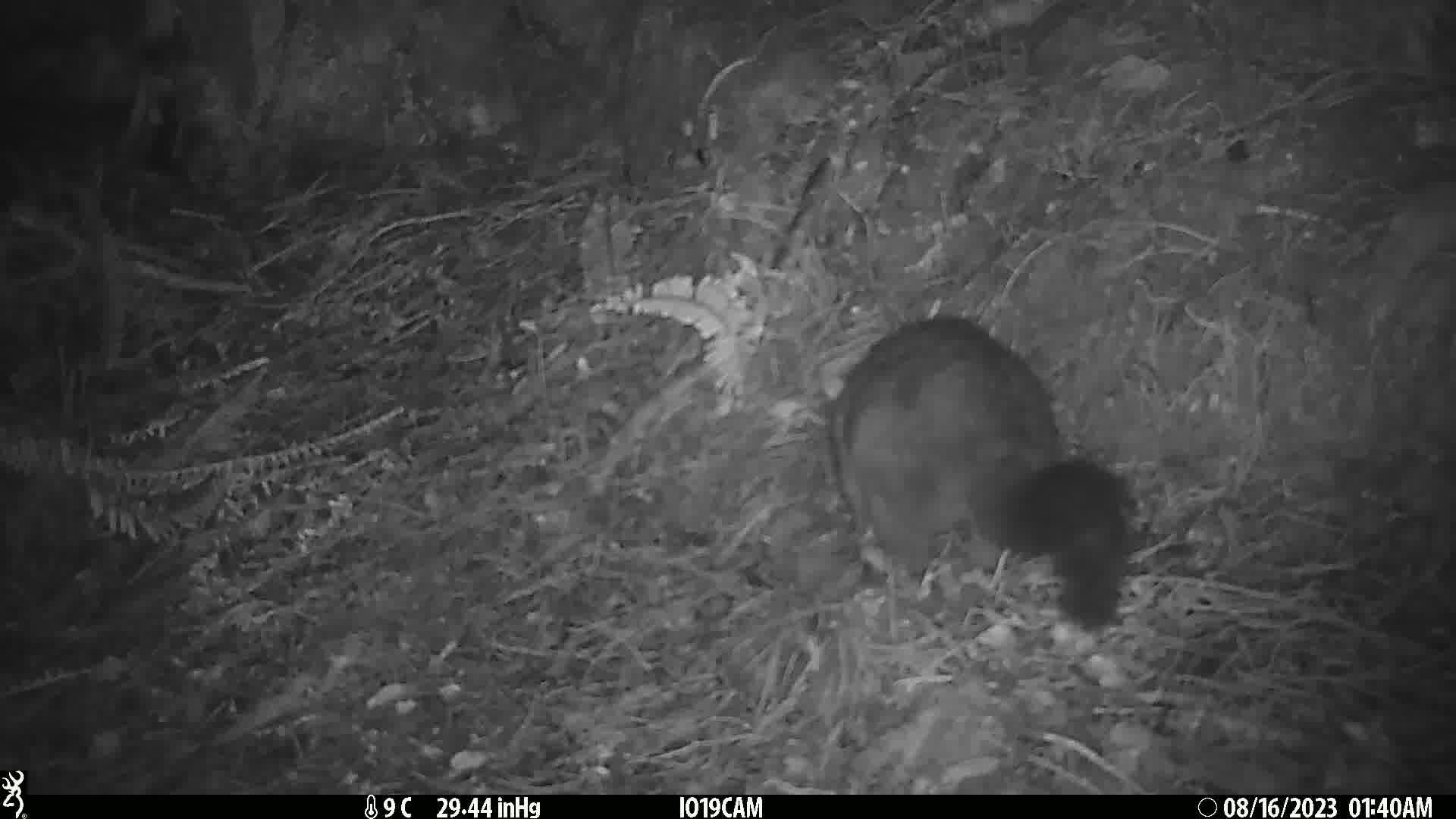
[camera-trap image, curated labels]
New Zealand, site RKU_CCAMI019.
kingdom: Animalia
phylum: Chordata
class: Mammalia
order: Diprotodontia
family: Phalangeridae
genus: Trichosurus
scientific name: Trichosurus vulpecula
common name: common brushtail possum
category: possum